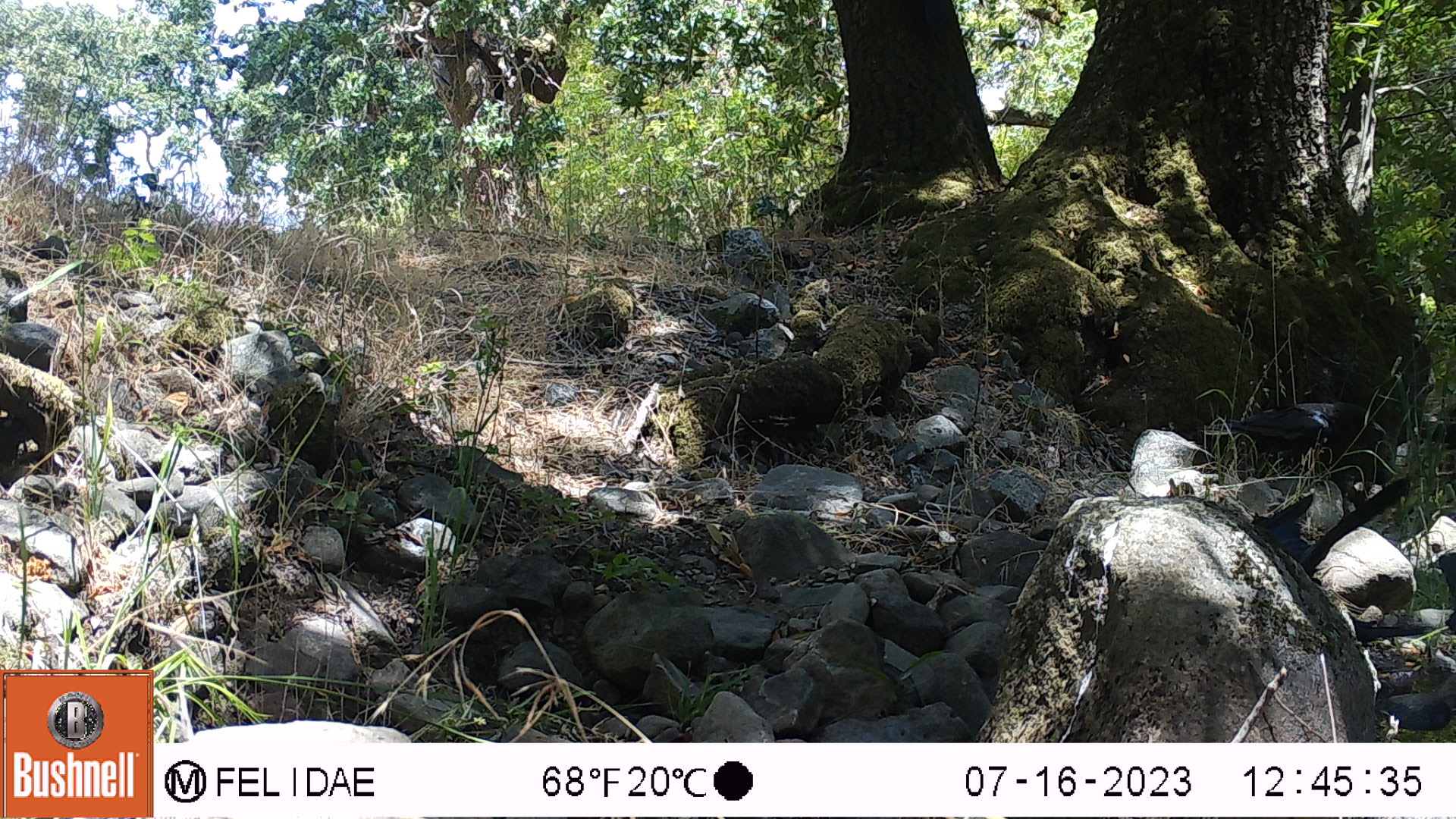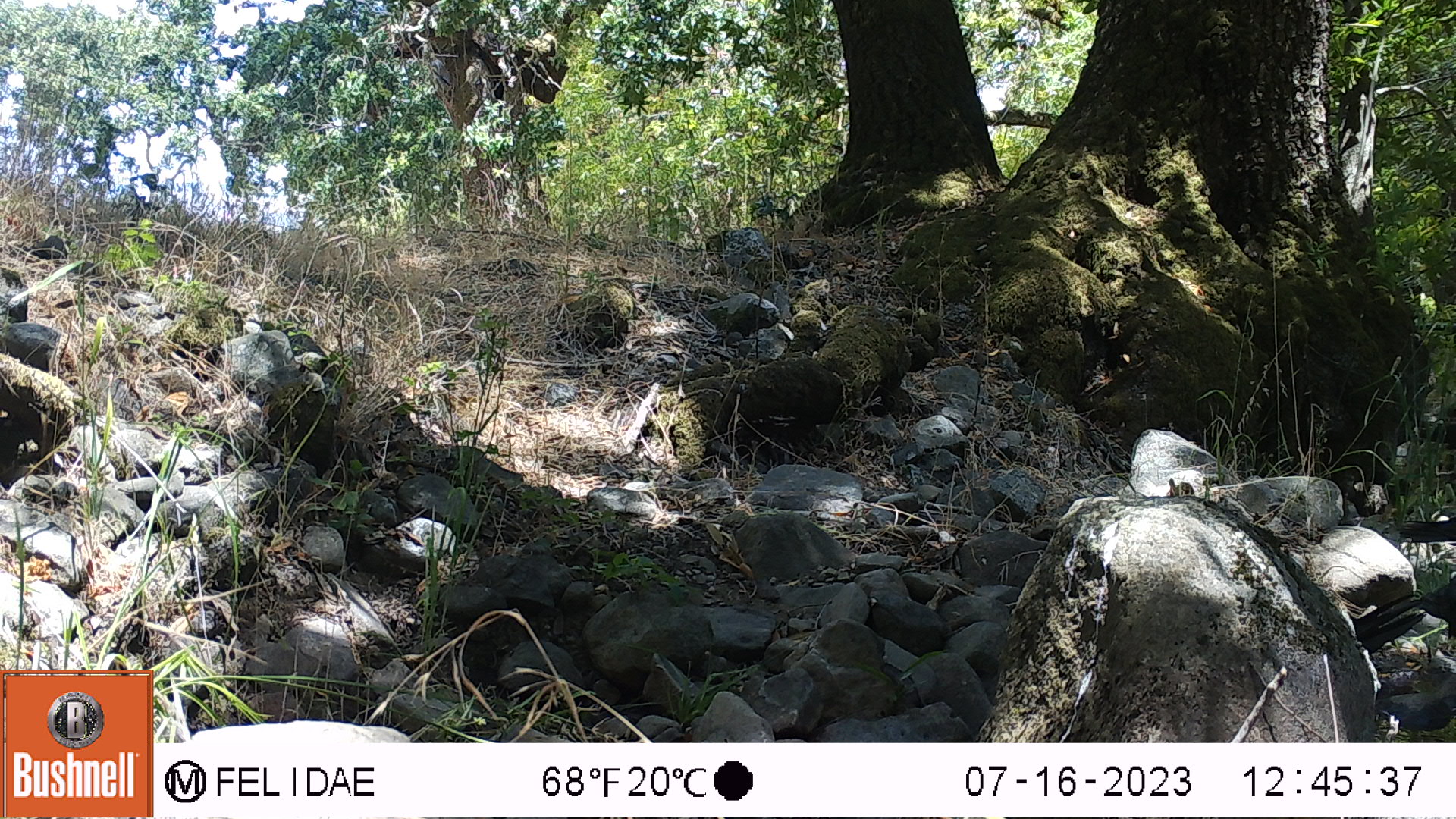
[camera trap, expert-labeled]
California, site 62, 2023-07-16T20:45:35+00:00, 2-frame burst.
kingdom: Animalia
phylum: Chordata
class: Aves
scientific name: Aves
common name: bird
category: unknown bird